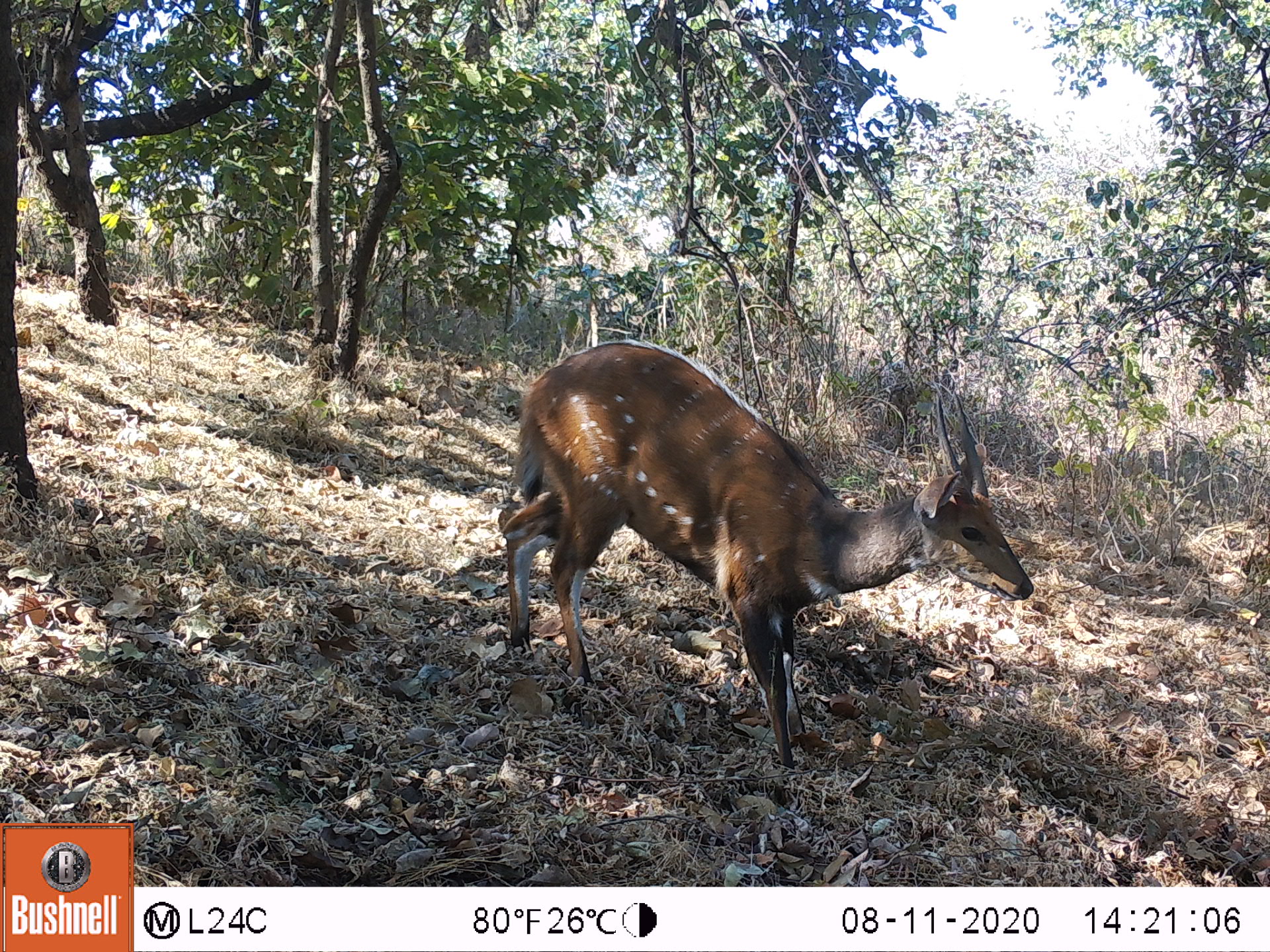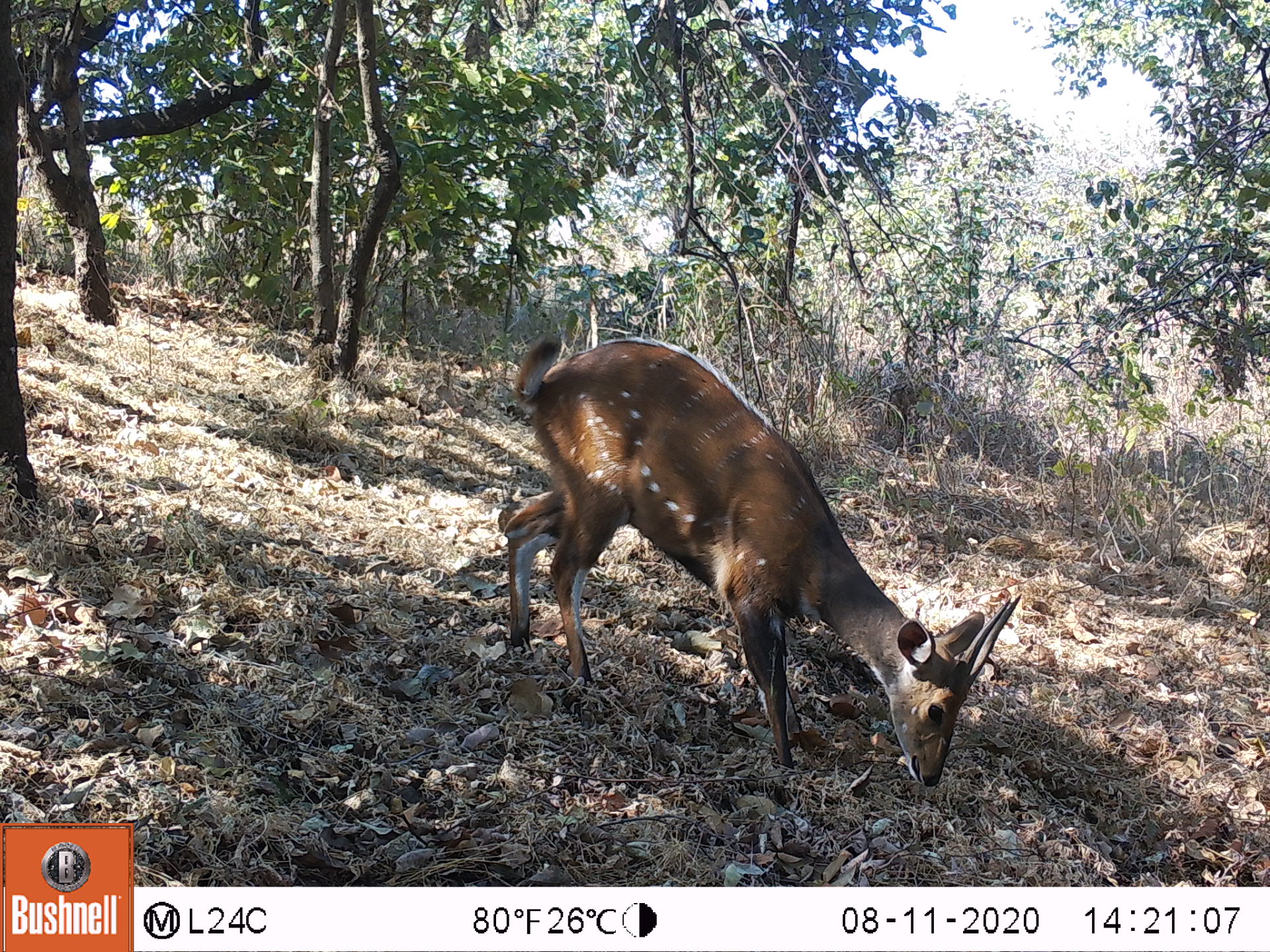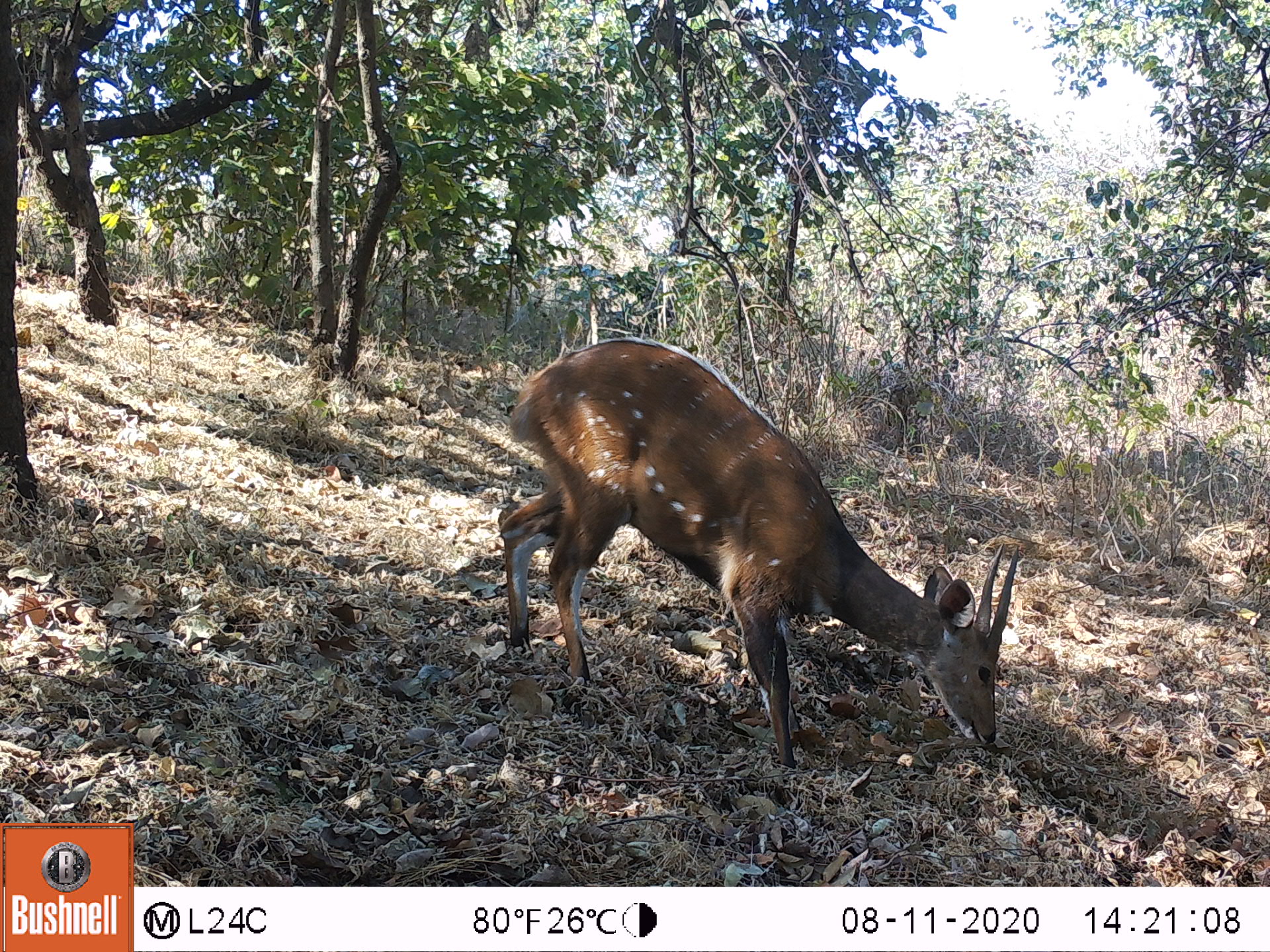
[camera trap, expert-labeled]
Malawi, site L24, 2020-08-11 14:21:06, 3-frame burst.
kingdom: Animalia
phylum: Chordata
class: Mammalia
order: Artiodactyla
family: Bovidae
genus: Tragelaphus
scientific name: Tragelaphus sylvaticus sylvaticus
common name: cape bushbuck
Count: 1.